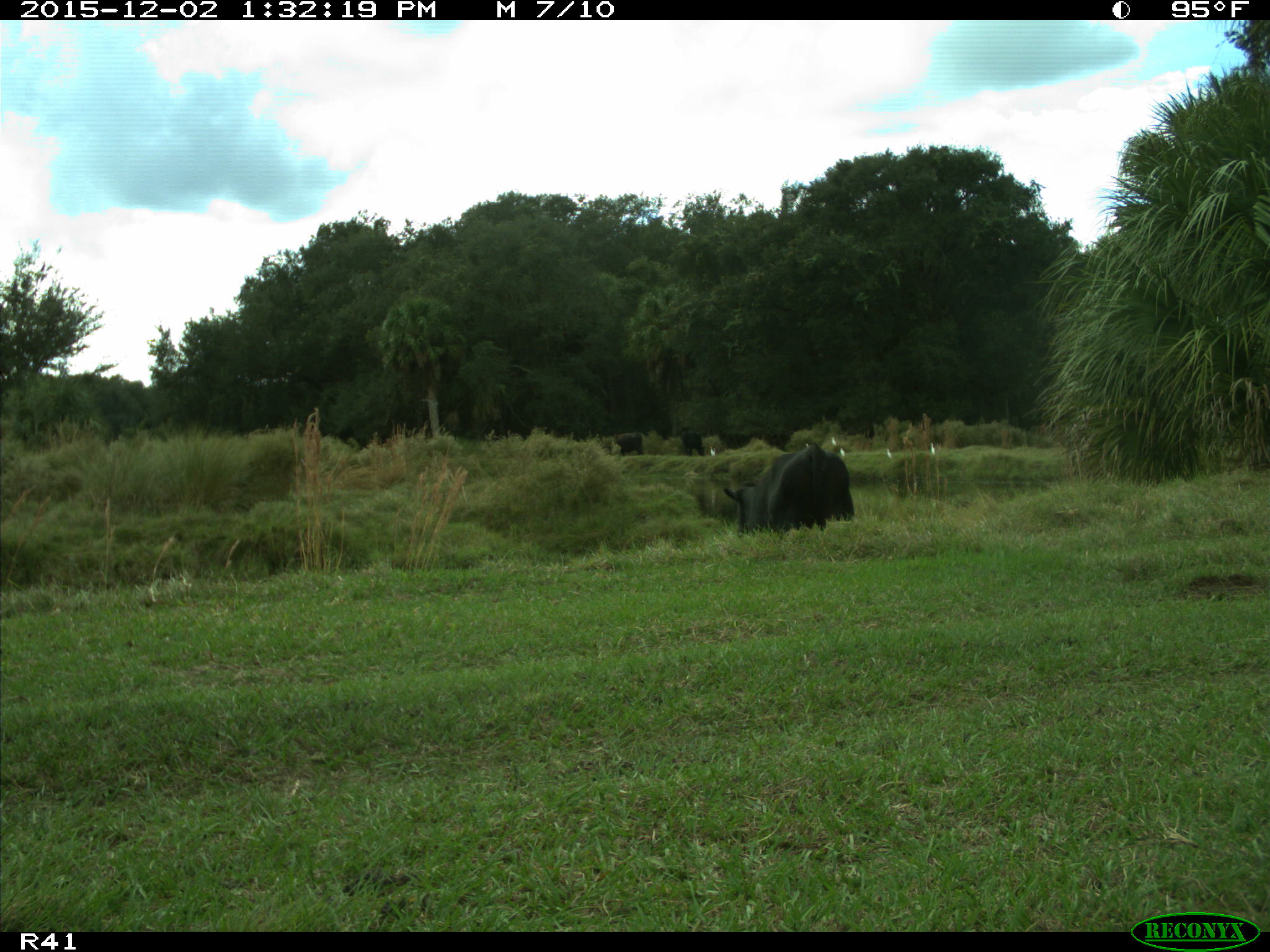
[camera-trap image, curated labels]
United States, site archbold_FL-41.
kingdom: Animalia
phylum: Chordata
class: Mammalia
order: Artiodactyla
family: Bovidae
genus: Bos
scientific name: Bos taurus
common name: domestic cow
Bos taurus (domestic cow).